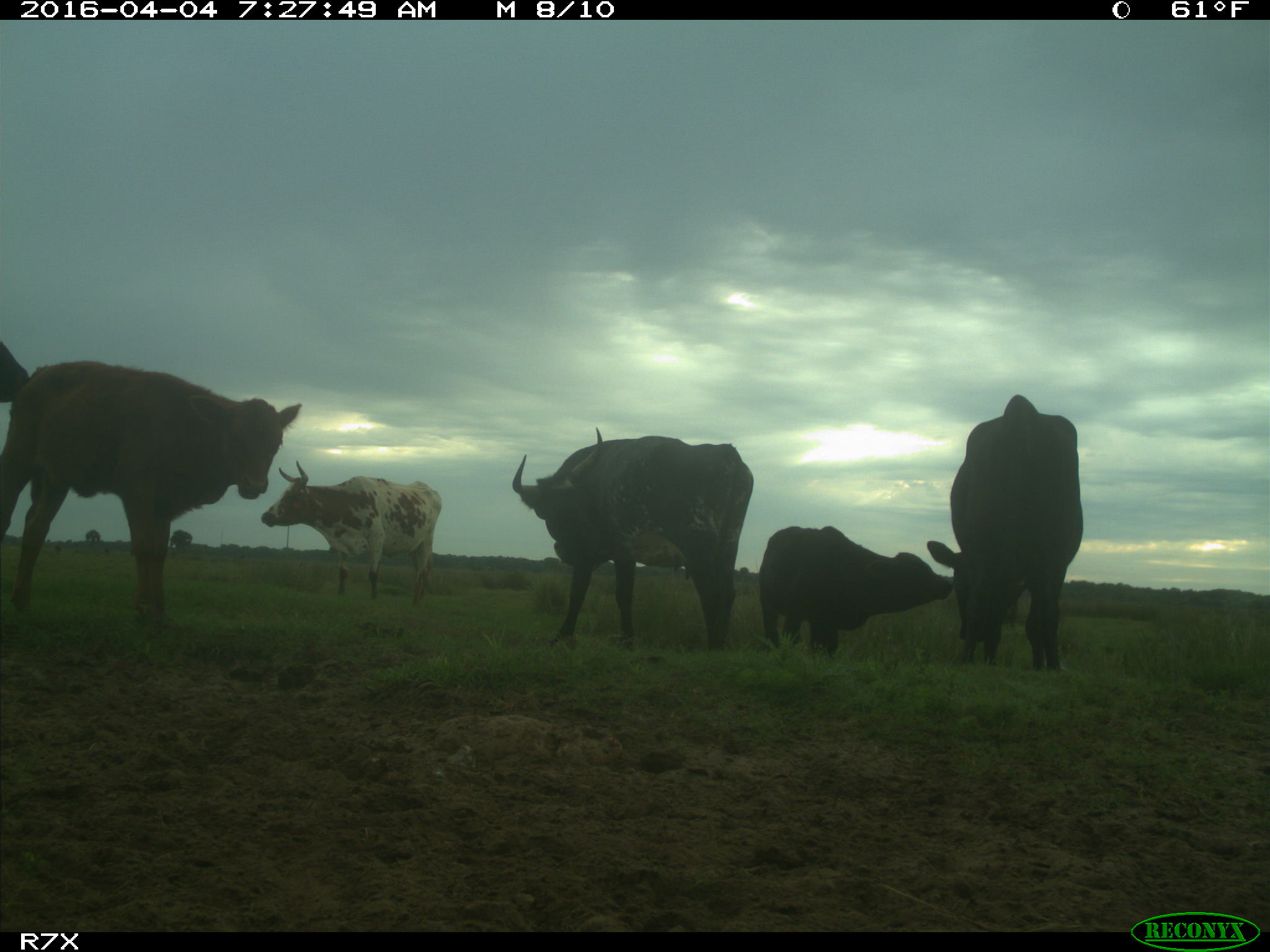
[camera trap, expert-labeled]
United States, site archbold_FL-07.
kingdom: Animalia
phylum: Chordata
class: Mammalia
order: Artiodactyla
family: Bovidae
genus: Bos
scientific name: Bos taurus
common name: domestic cow